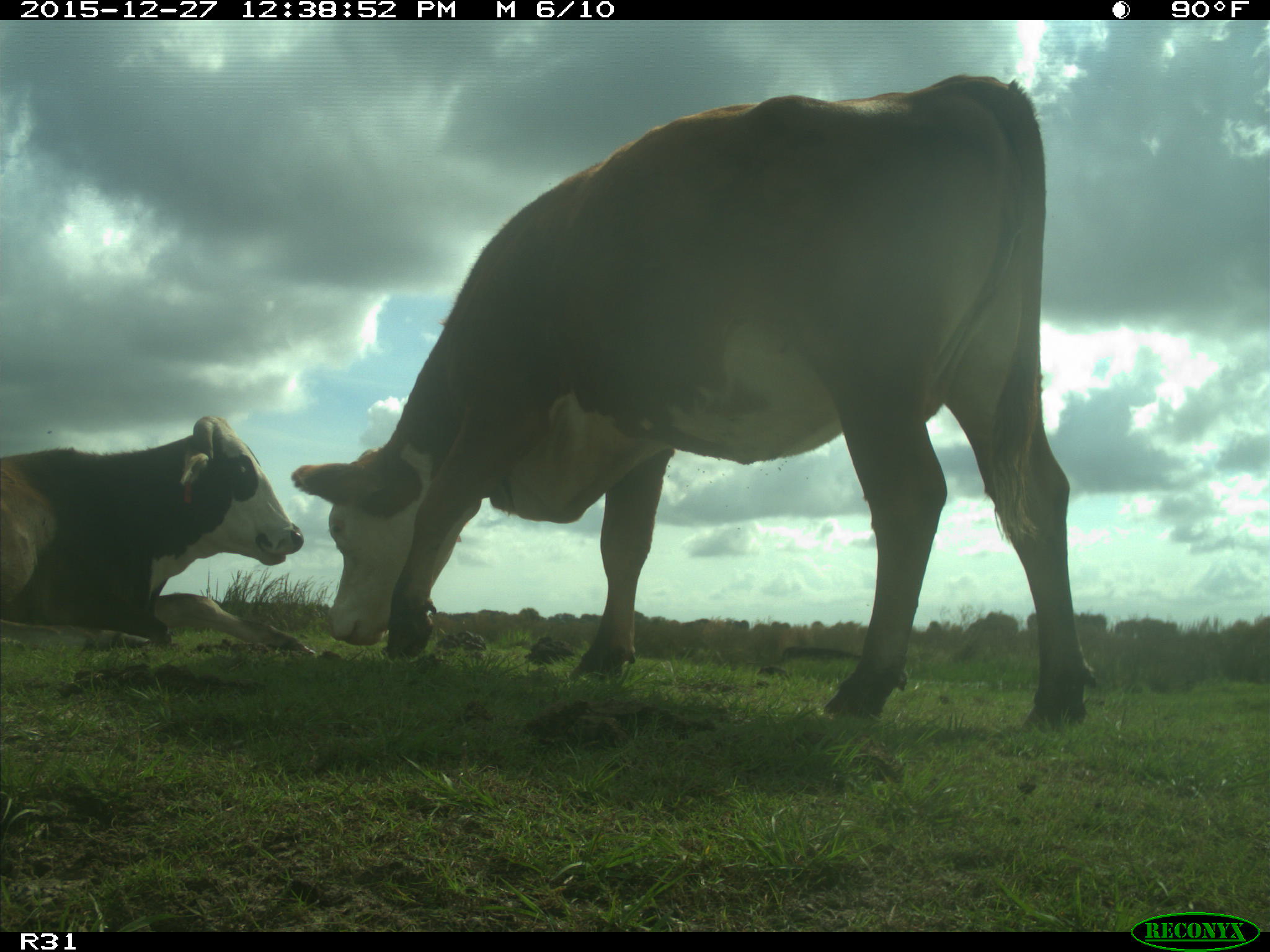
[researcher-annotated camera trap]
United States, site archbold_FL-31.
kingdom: Animalia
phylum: Chordata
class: Mammalia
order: Artiodactyla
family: Bovidae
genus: Bos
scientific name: Bos taurus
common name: domestic cow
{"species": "Bos taurus (domestic cow)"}